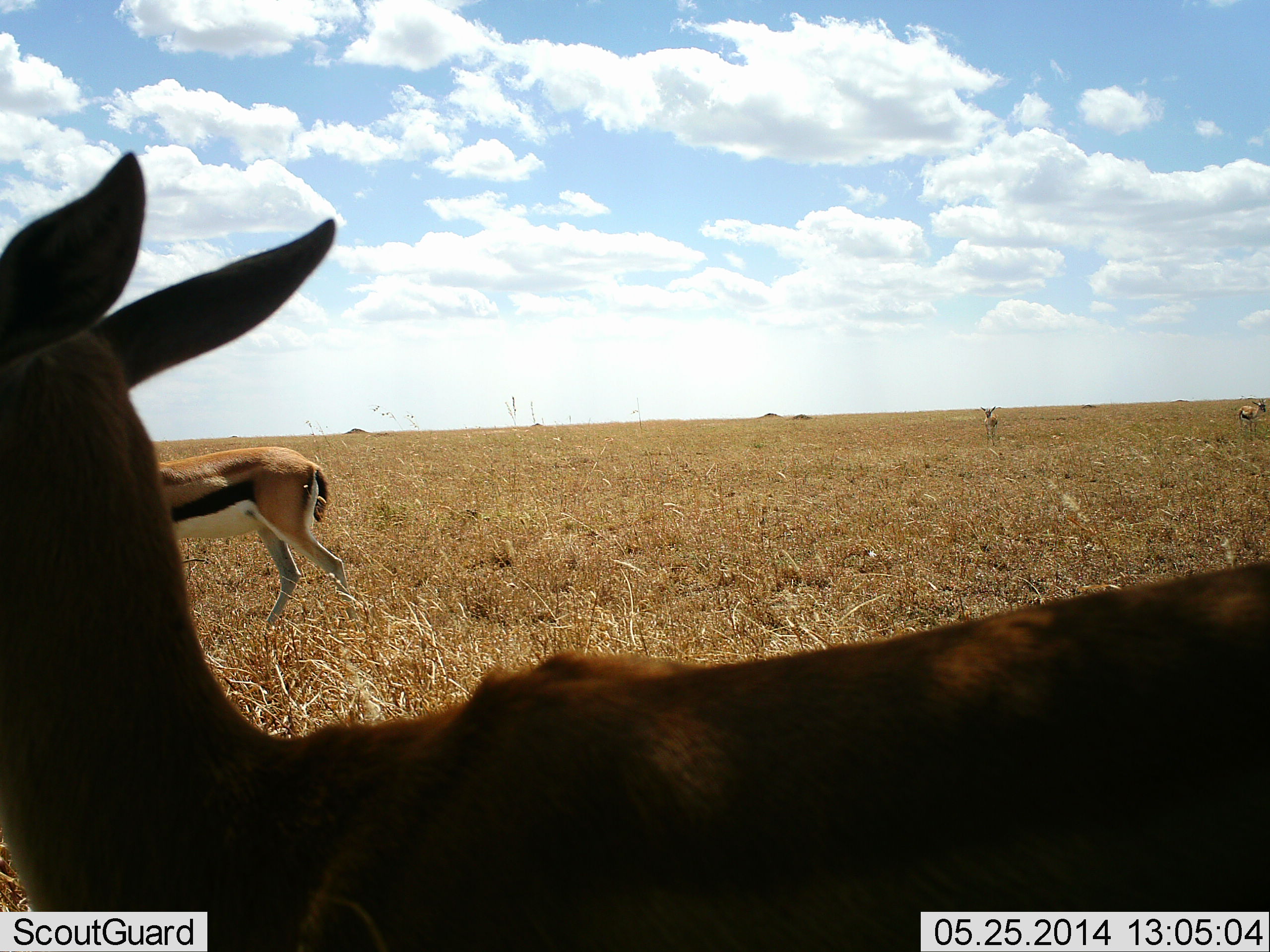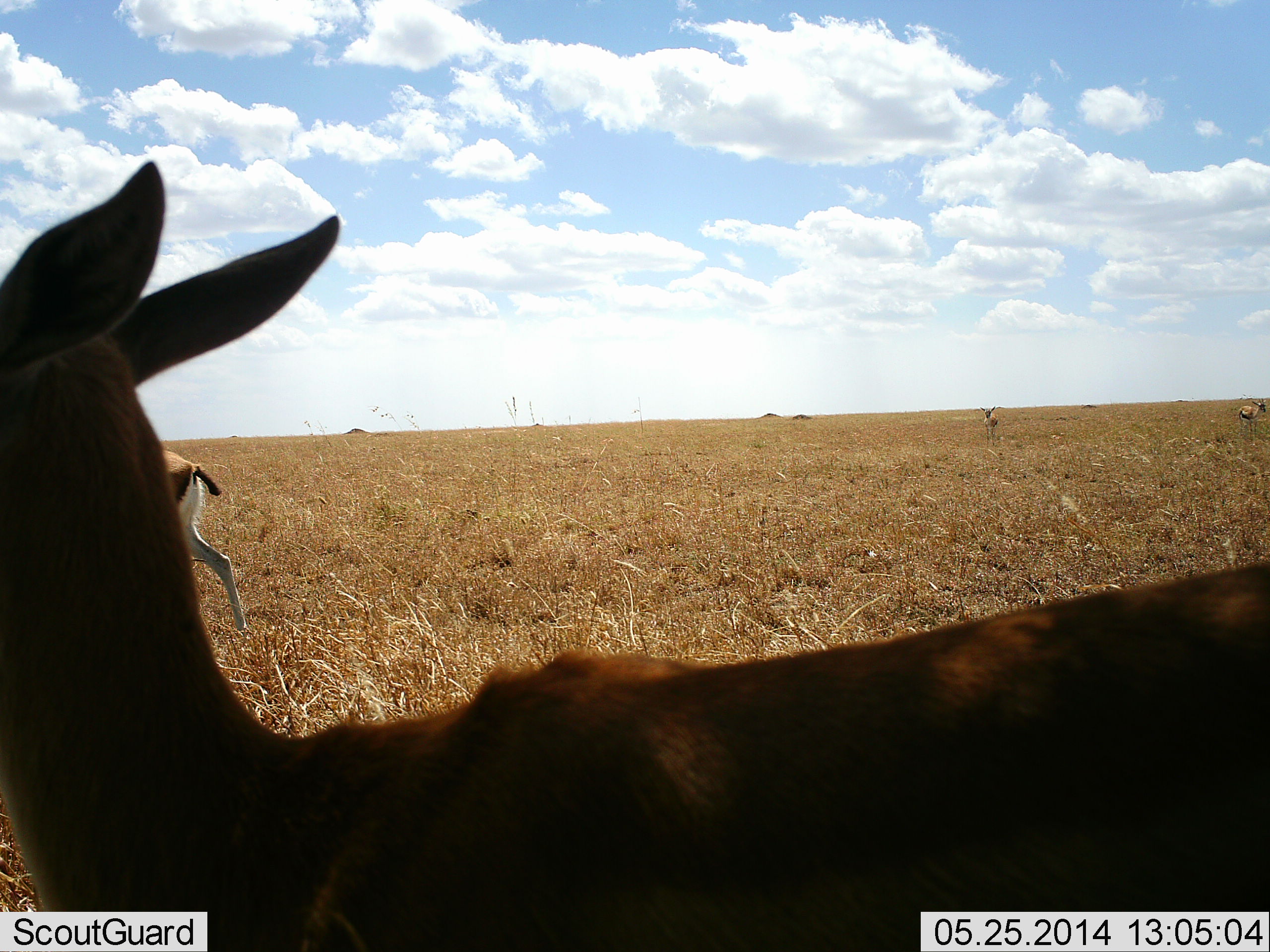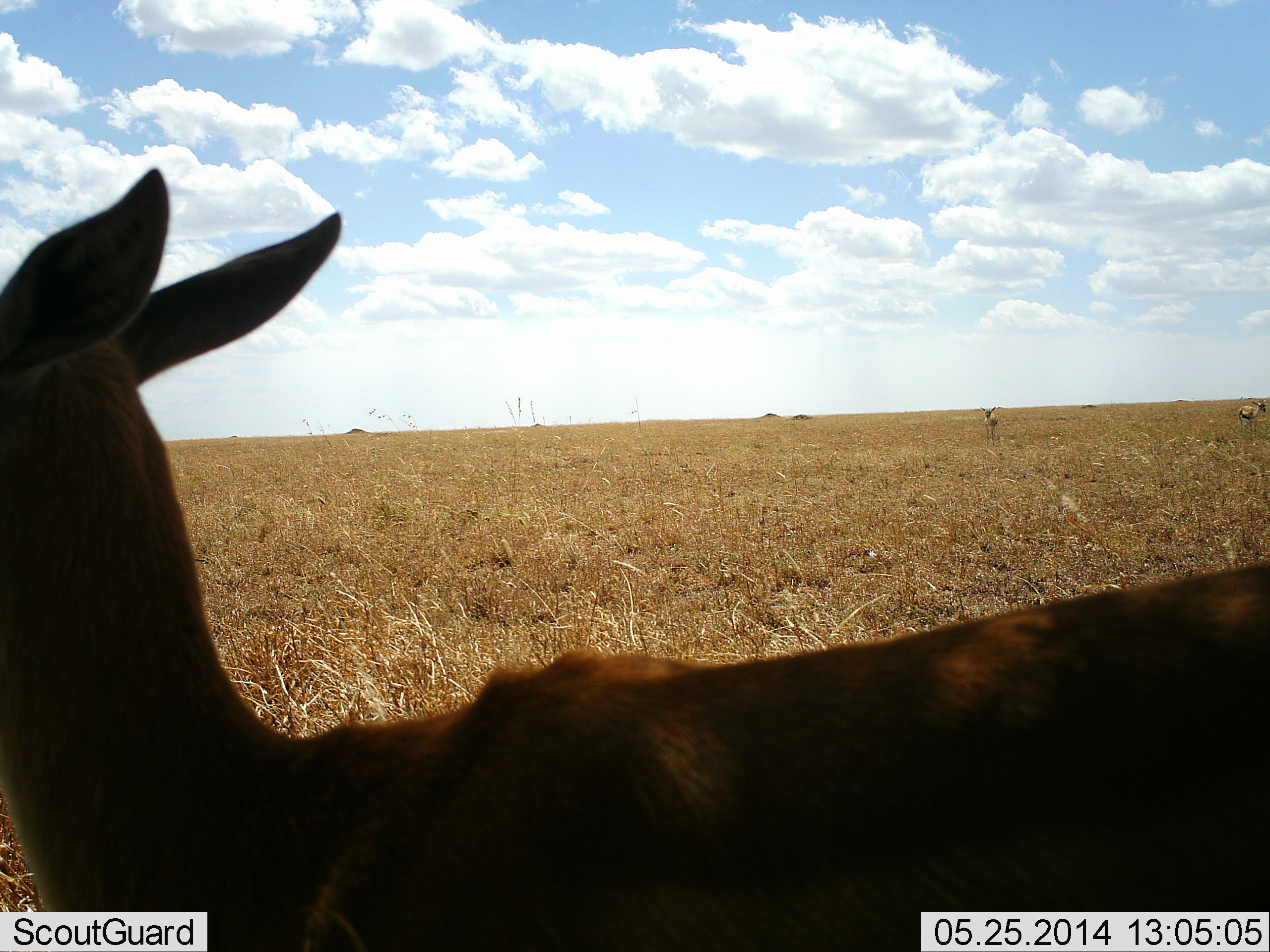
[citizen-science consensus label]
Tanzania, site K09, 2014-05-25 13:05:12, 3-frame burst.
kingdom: Animalia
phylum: Chordata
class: Mammalia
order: Artiodactyla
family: Bovidae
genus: Eudorcas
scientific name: Eudorcas thomsonii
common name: thomson's gazelle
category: gazellethomsons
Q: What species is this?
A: Gazellethomsons (thomson's gazelle) (Eudorcas thomsonii).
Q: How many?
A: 3.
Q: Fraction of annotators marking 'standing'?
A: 80%.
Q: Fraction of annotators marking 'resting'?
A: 0%.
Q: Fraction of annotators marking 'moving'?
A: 70%.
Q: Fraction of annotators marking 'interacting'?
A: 0%.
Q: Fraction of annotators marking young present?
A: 0%.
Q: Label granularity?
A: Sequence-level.